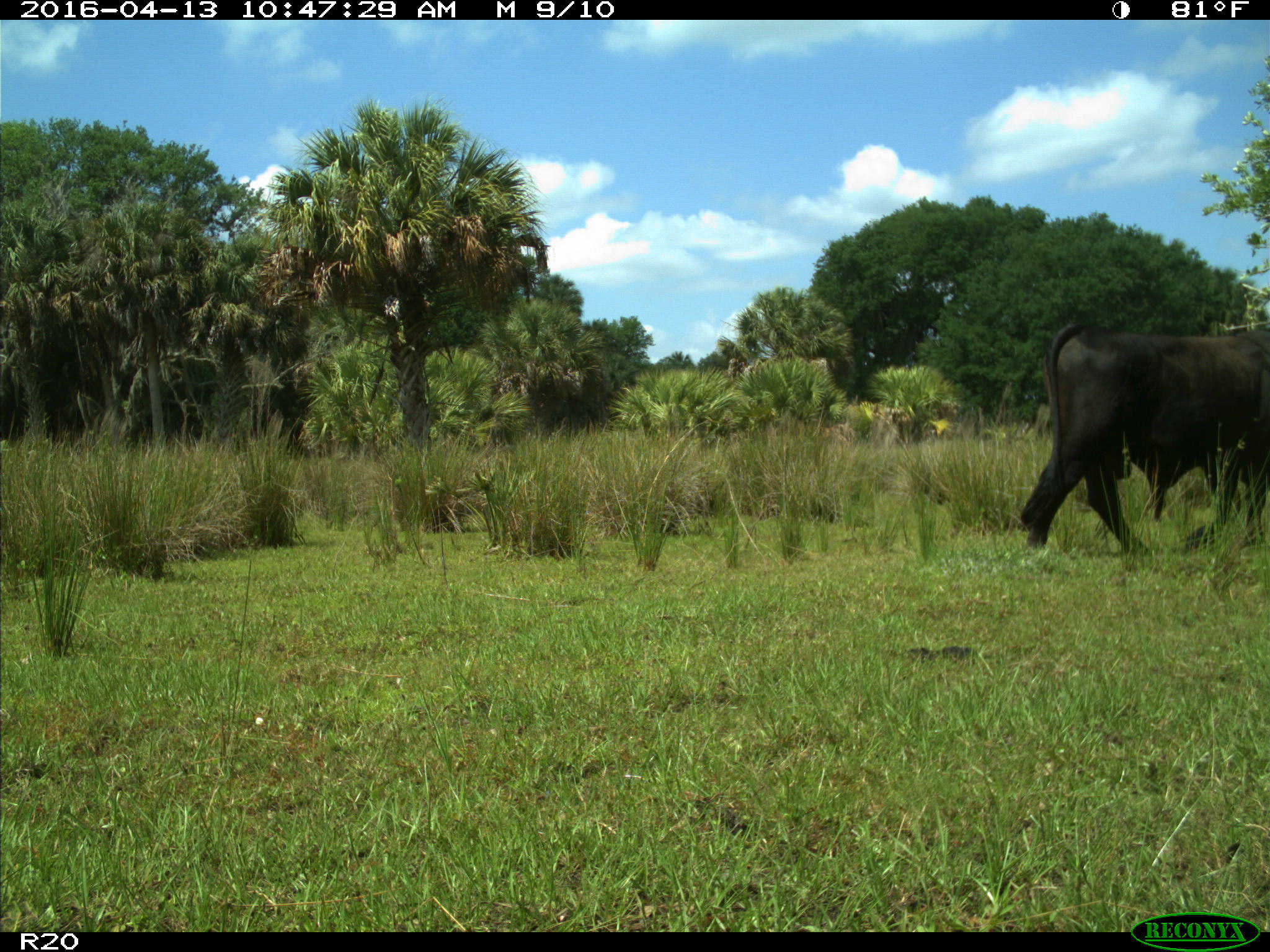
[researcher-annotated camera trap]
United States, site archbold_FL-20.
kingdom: Animalia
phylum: Chordata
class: Mammalia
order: Artiodactyla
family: Bovidae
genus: Bos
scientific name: Bos taurus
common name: domestic cow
Bos taurus (domestic cow).